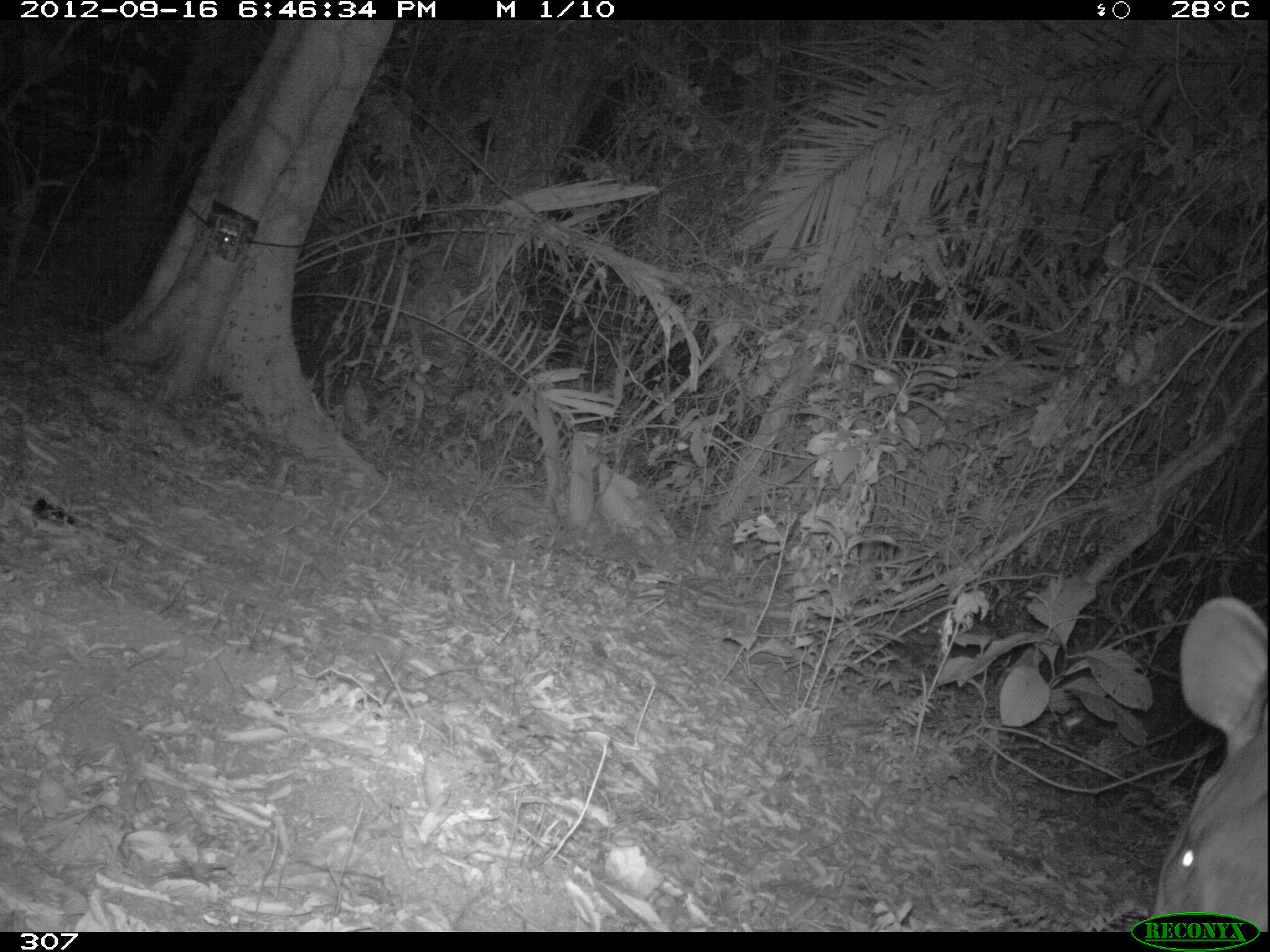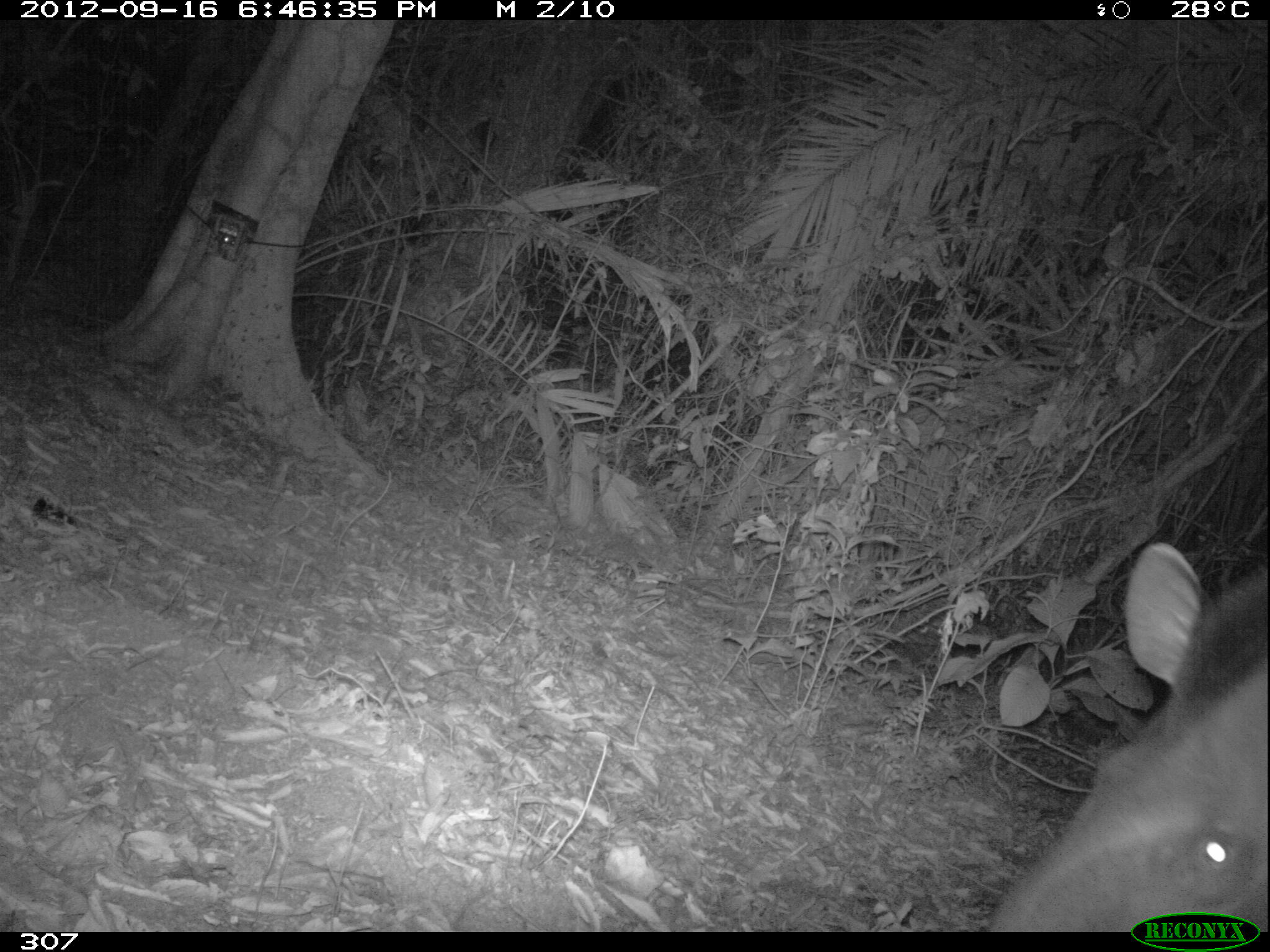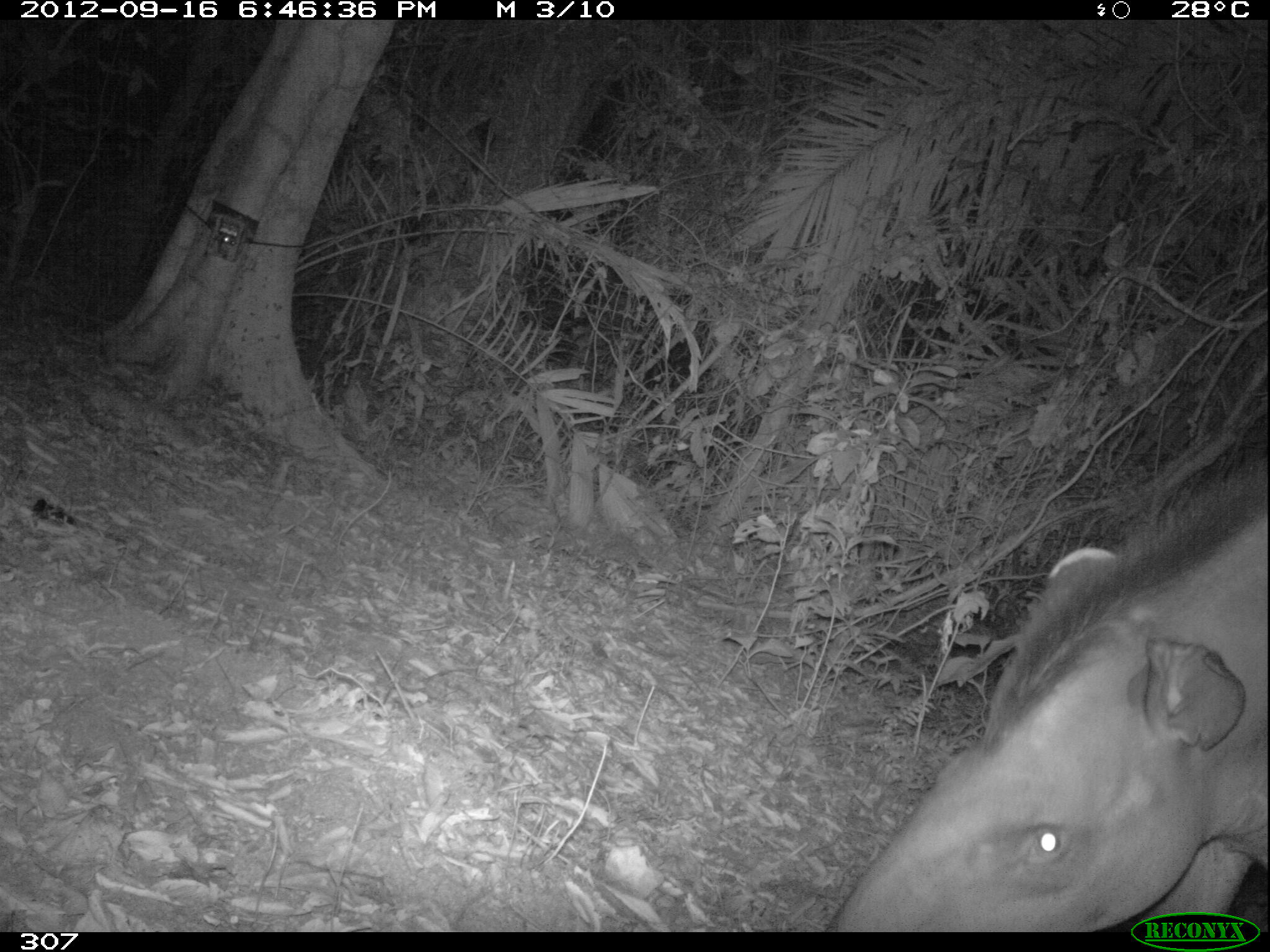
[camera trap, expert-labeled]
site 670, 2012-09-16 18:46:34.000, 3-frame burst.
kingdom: Animalia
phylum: Chordata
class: Mammalia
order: Perissodactyla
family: Tapiridae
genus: Tapirus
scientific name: Tapirus terrestris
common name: south american tapir